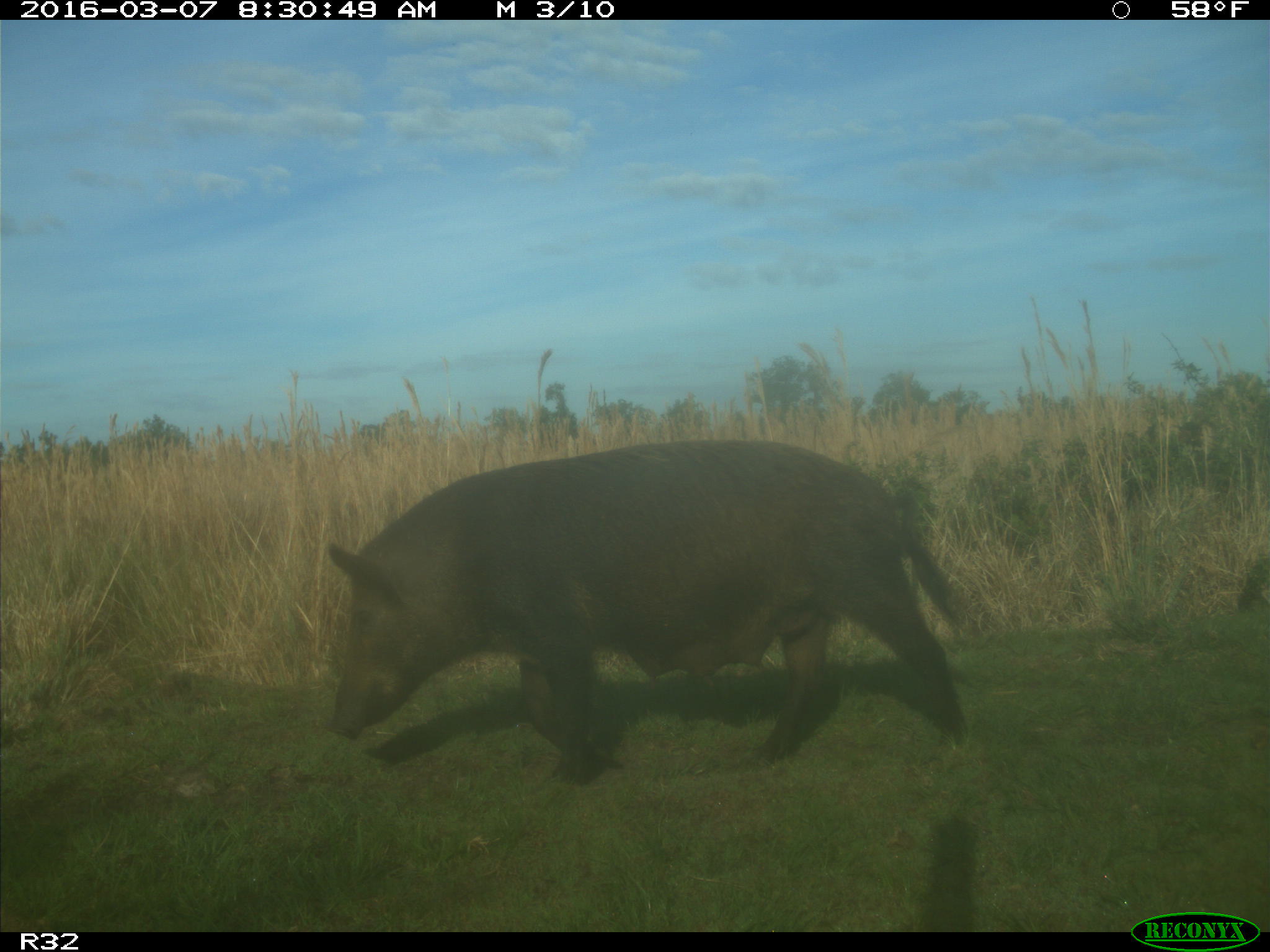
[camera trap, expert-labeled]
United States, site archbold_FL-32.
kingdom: Animalia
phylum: Chordata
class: Mammalia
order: Artiodactyla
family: Suidae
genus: Sus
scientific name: Sus scrofa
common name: wild boar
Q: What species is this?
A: Sus scrofa (wild boar).